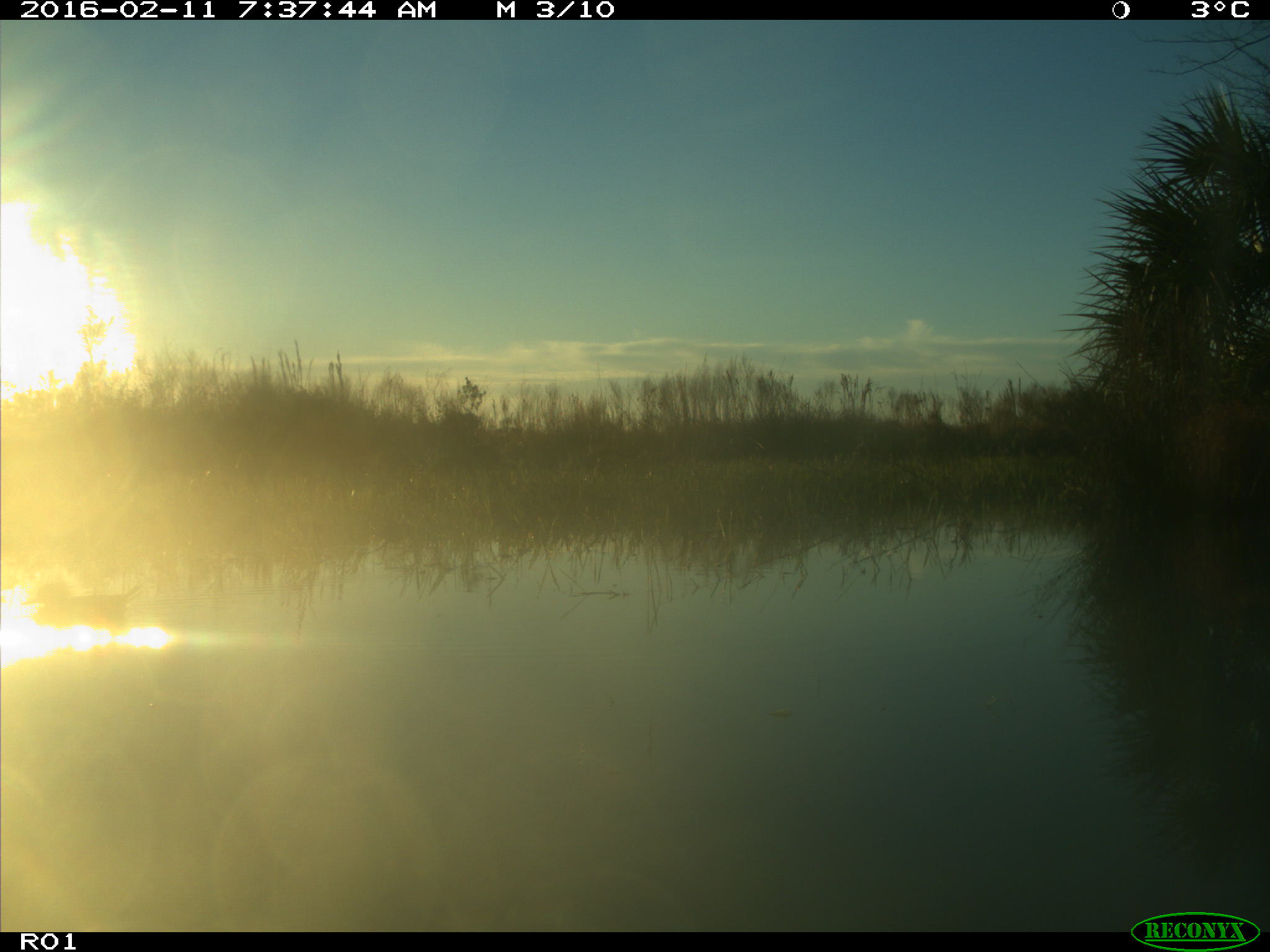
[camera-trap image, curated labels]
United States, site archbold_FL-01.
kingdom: Animalia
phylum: Chordata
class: Aves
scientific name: Aves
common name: birds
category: unidentified bird